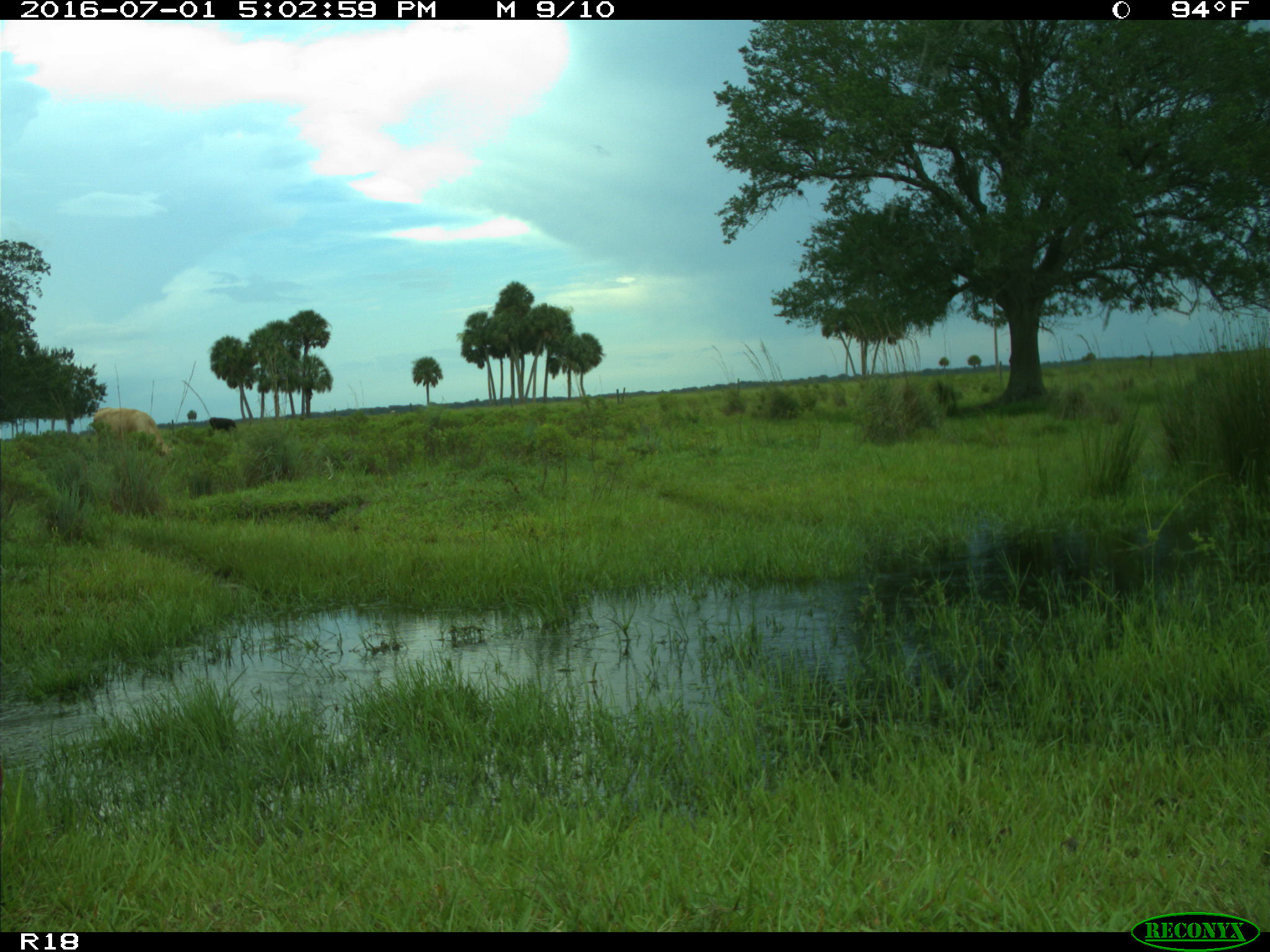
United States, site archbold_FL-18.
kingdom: Animalia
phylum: Chordata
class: Mammalia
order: Artiodactyla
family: Bovidae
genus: Bos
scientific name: Bos taurus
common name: domestic cow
Bos taurus (domestic cow).